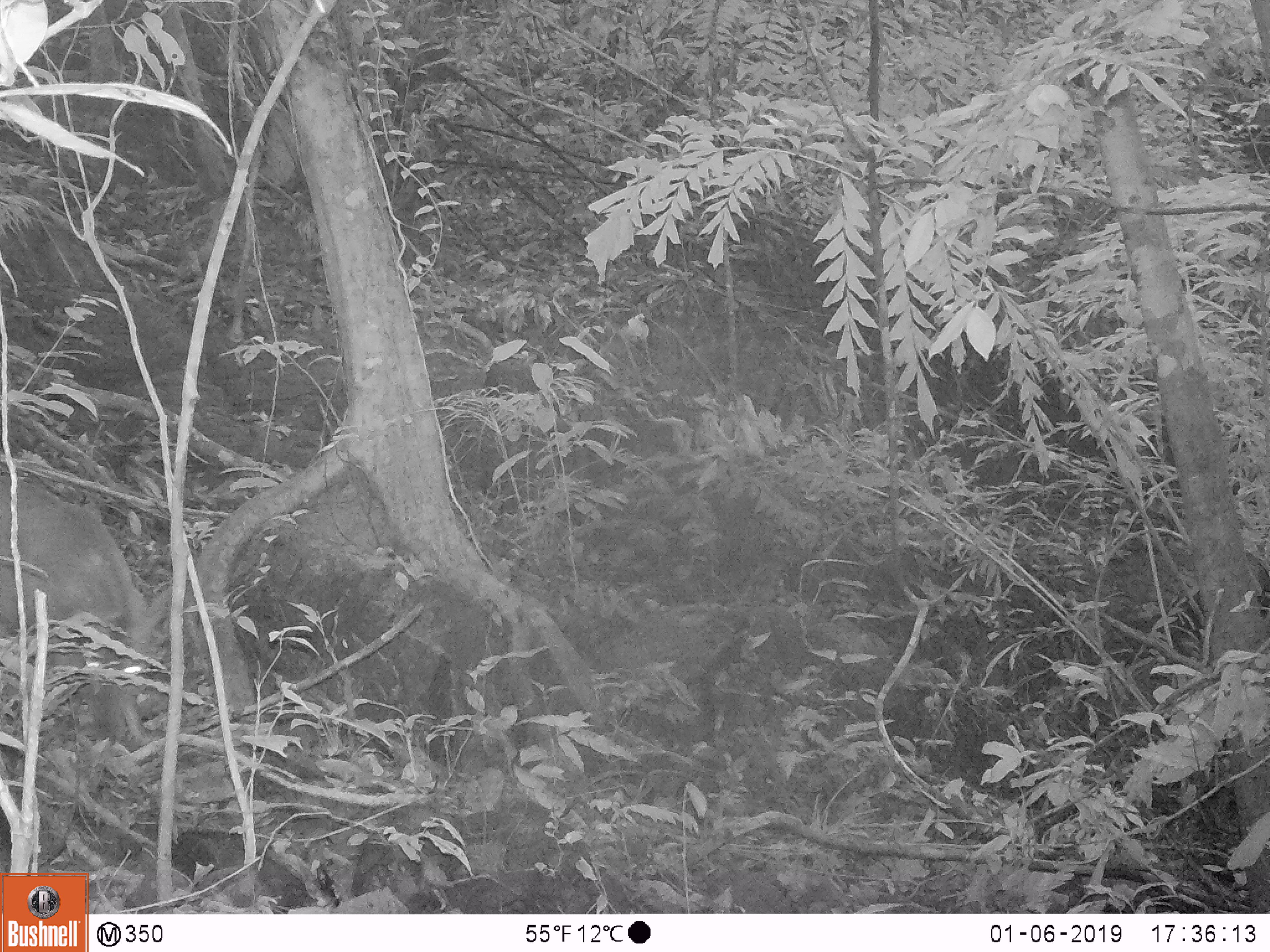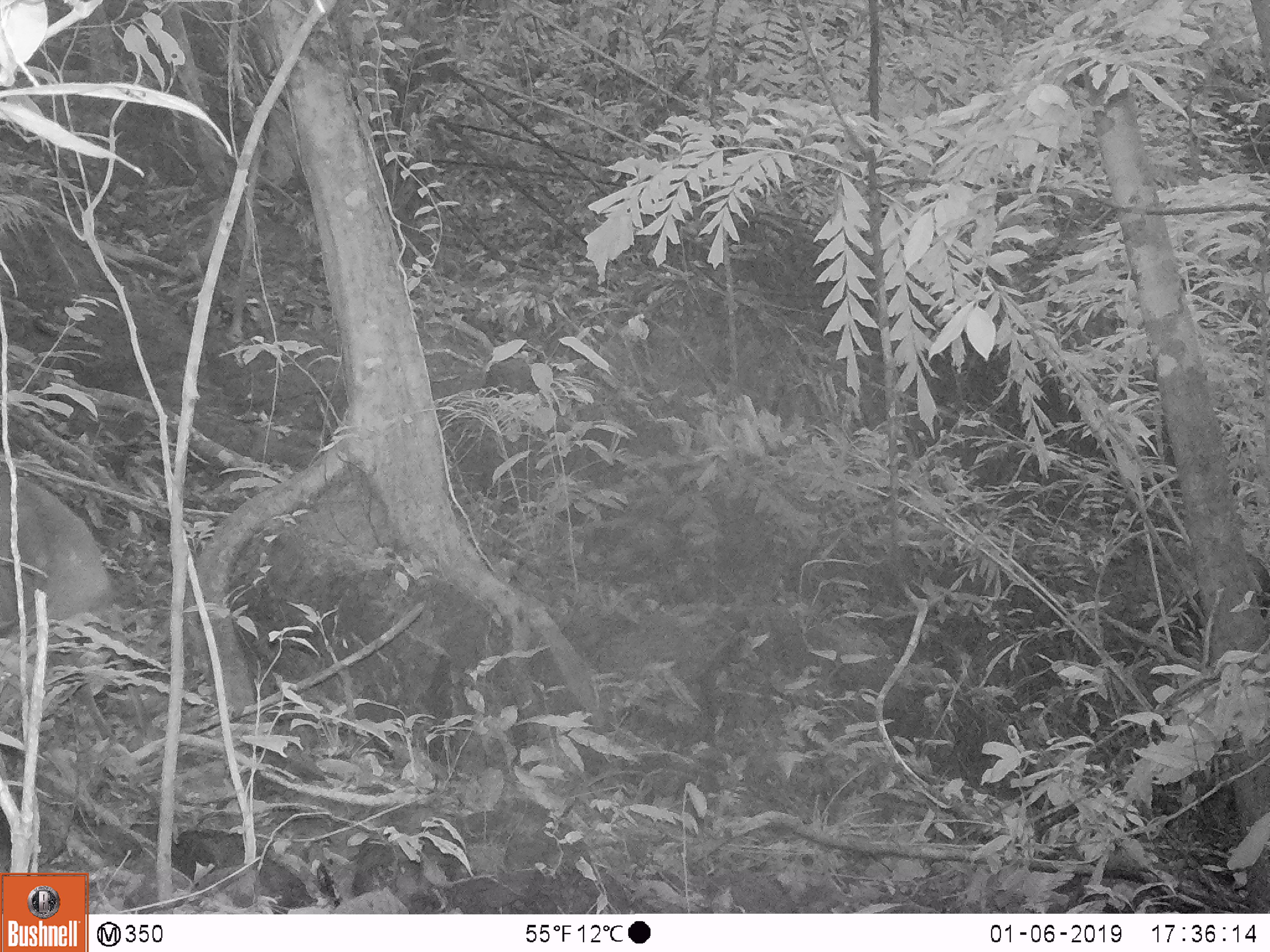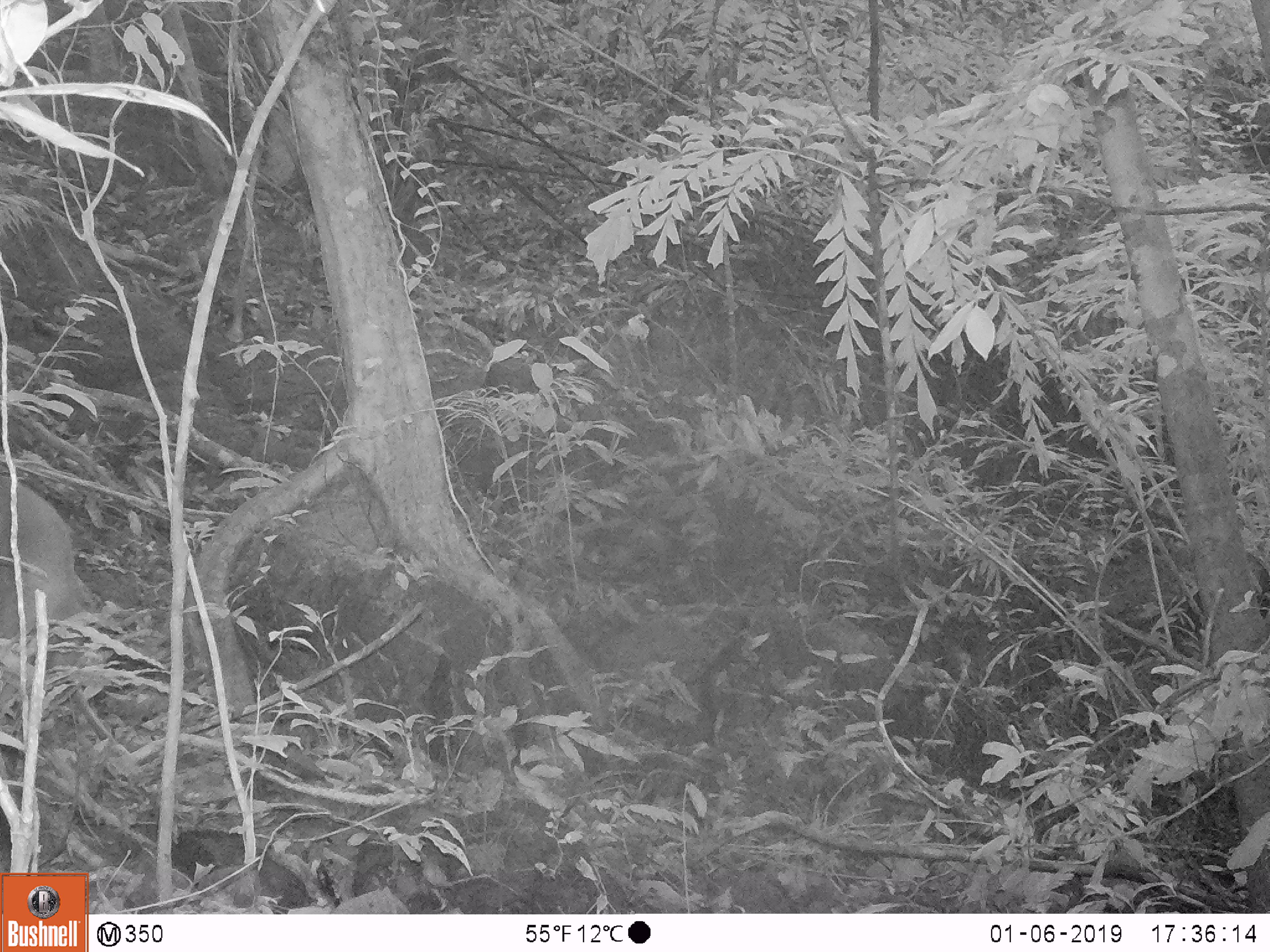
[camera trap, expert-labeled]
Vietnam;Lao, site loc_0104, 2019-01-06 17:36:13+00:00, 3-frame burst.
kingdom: Animalia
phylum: Chordata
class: Mammalia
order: Artiodactyla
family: Cervidae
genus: Muntiacus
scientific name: Muntiacus vuquangensis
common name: large-antlered muntjac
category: large antlered muntjac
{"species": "large antlered muntjac (large-antlered muntjac) (Muntiacus vuquangensis)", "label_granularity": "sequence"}